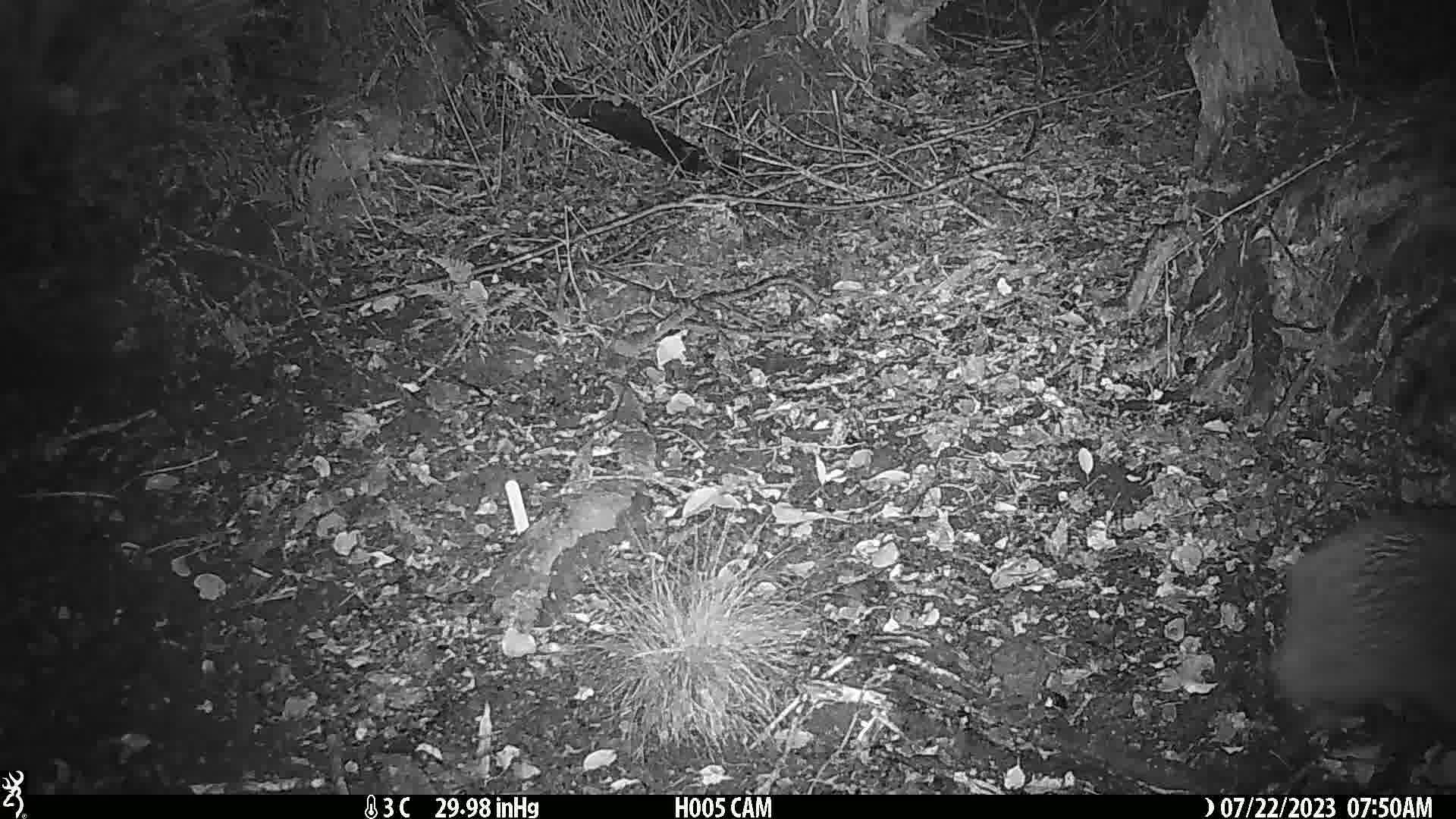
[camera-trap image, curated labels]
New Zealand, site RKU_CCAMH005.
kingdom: Animalia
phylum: Chordata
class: Aves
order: Apterygiformes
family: Apterygidae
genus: Apteryx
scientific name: Apteryx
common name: kiwi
Kiwi (Apteryx).